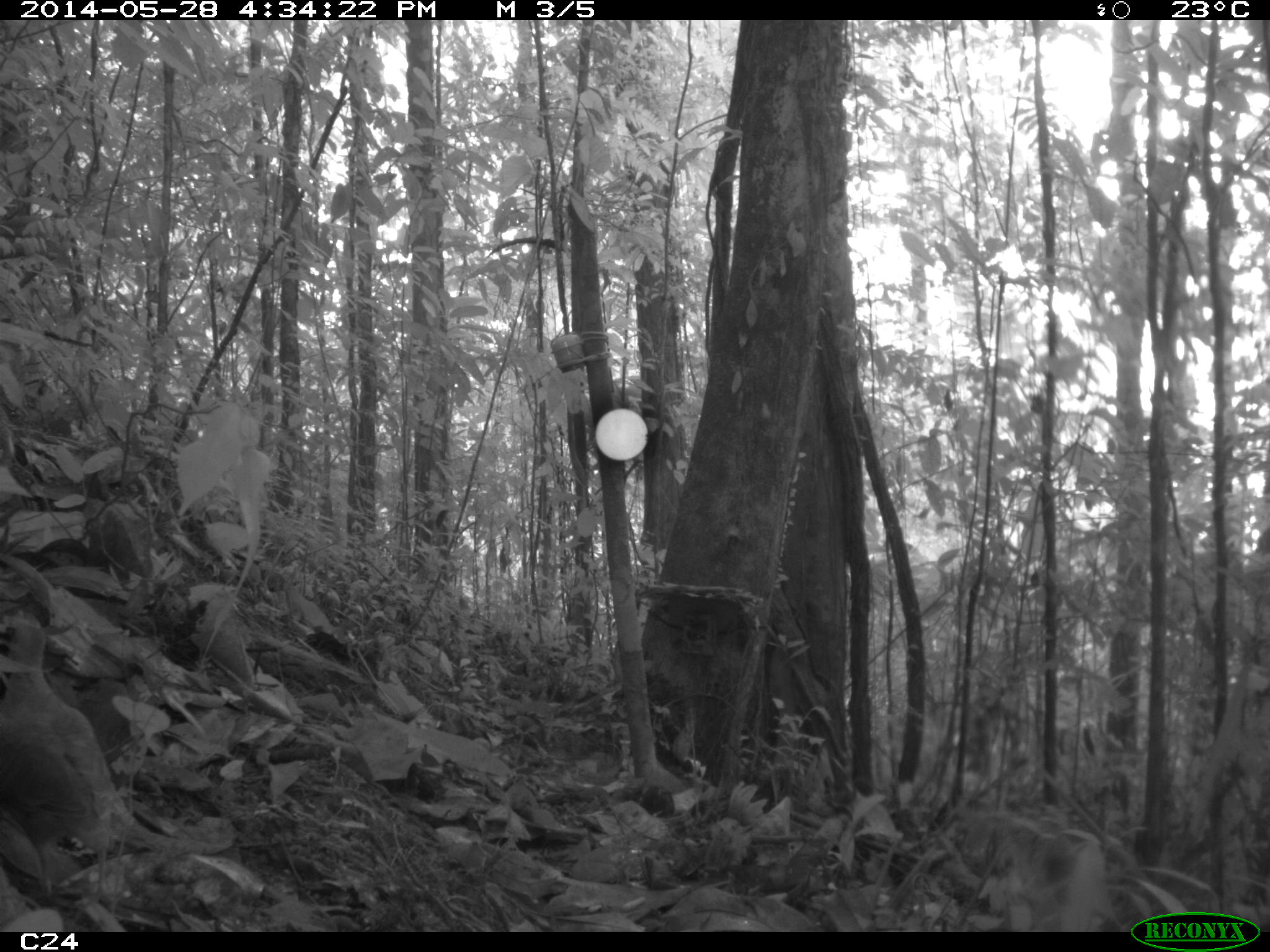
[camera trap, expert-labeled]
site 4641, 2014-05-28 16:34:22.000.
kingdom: Animalia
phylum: Chordata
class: Aves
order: Columbiformes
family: Columbidae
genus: Leptotila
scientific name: Leptotila rufaxilla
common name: gray-fronted dove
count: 1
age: adult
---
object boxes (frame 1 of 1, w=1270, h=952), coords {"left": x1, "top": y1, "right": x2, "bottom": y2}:
leptotila rufaxilla: {"left": 0, "top": 615, "right": 134, "bottom": 916}